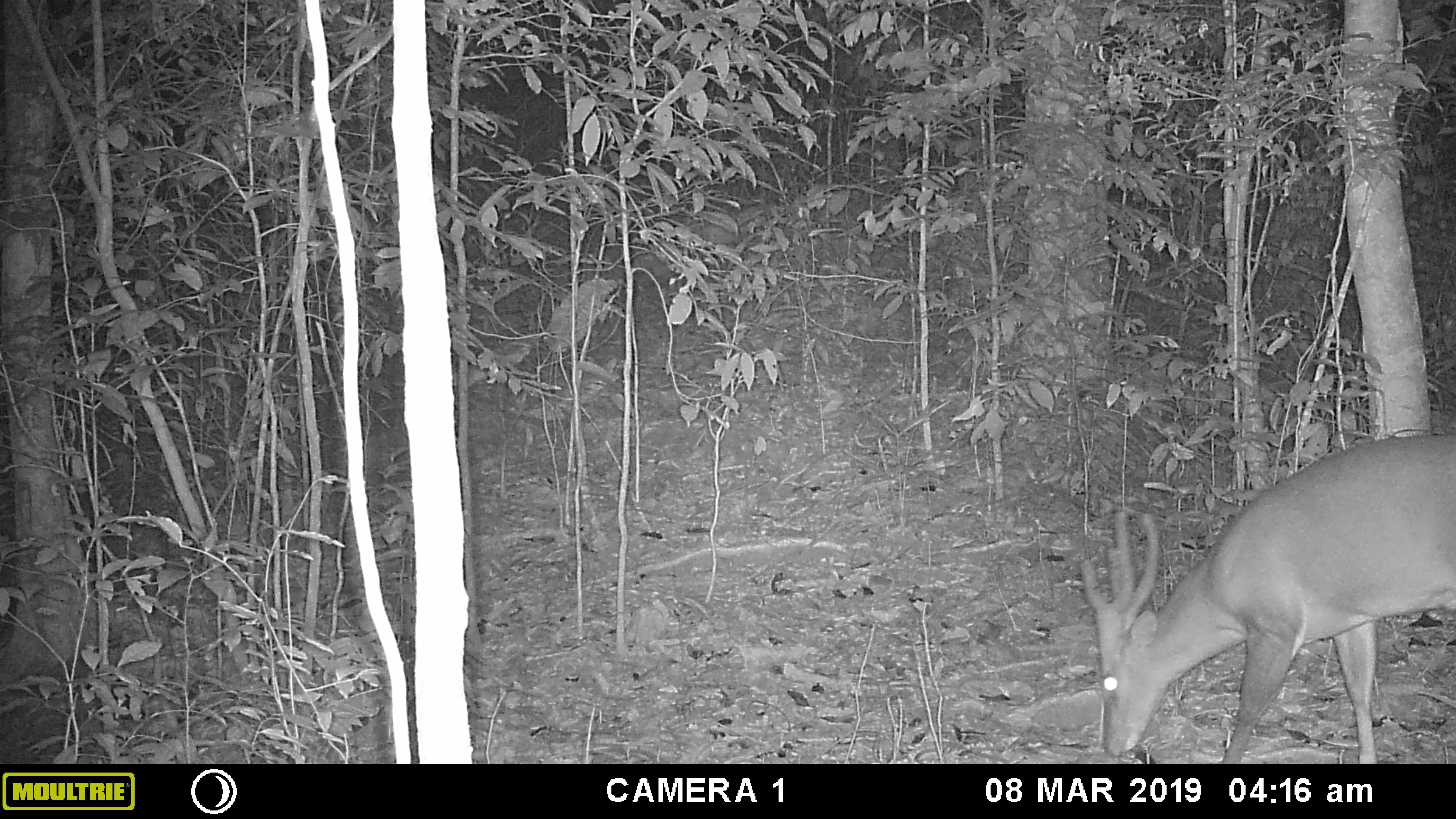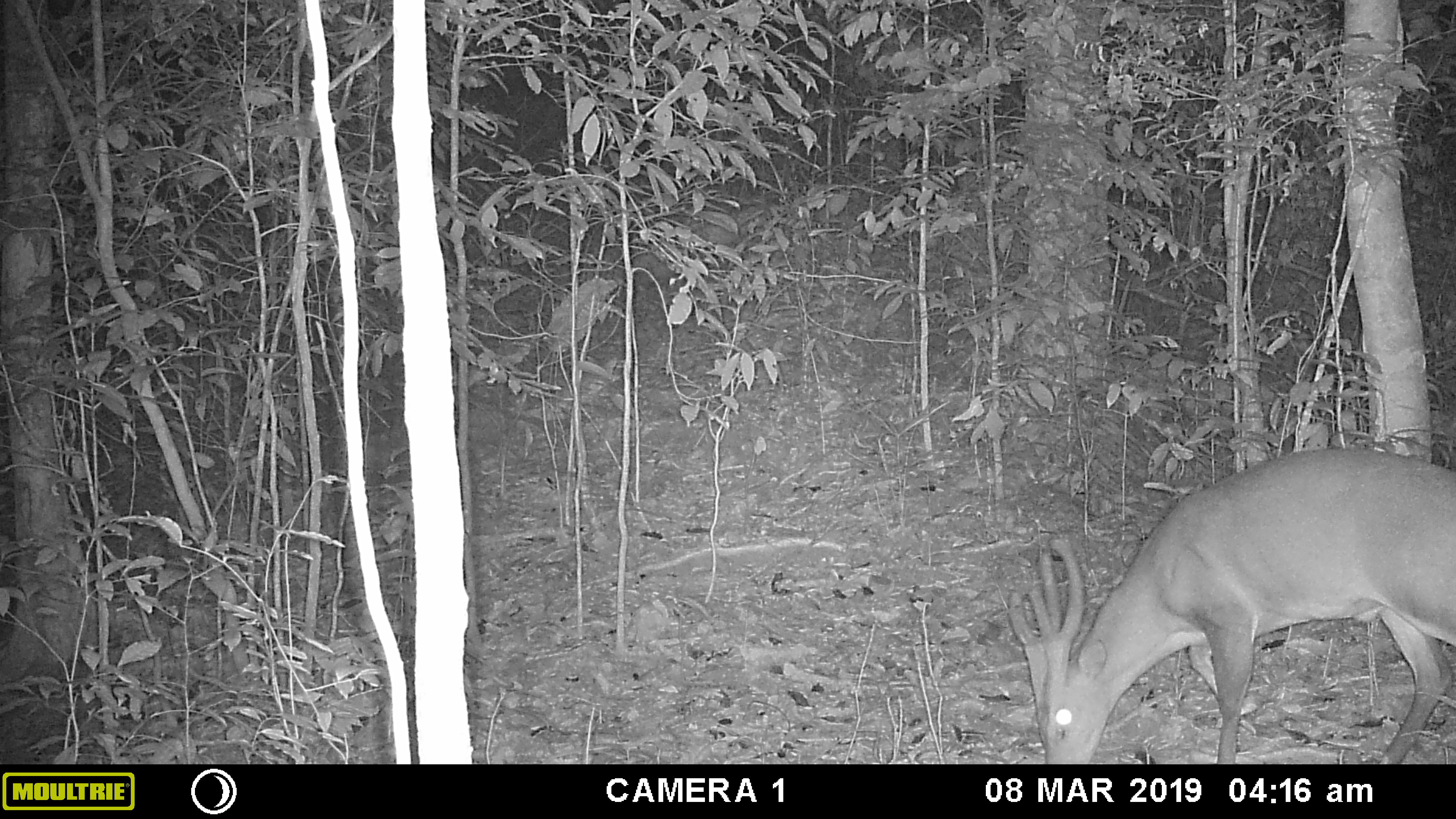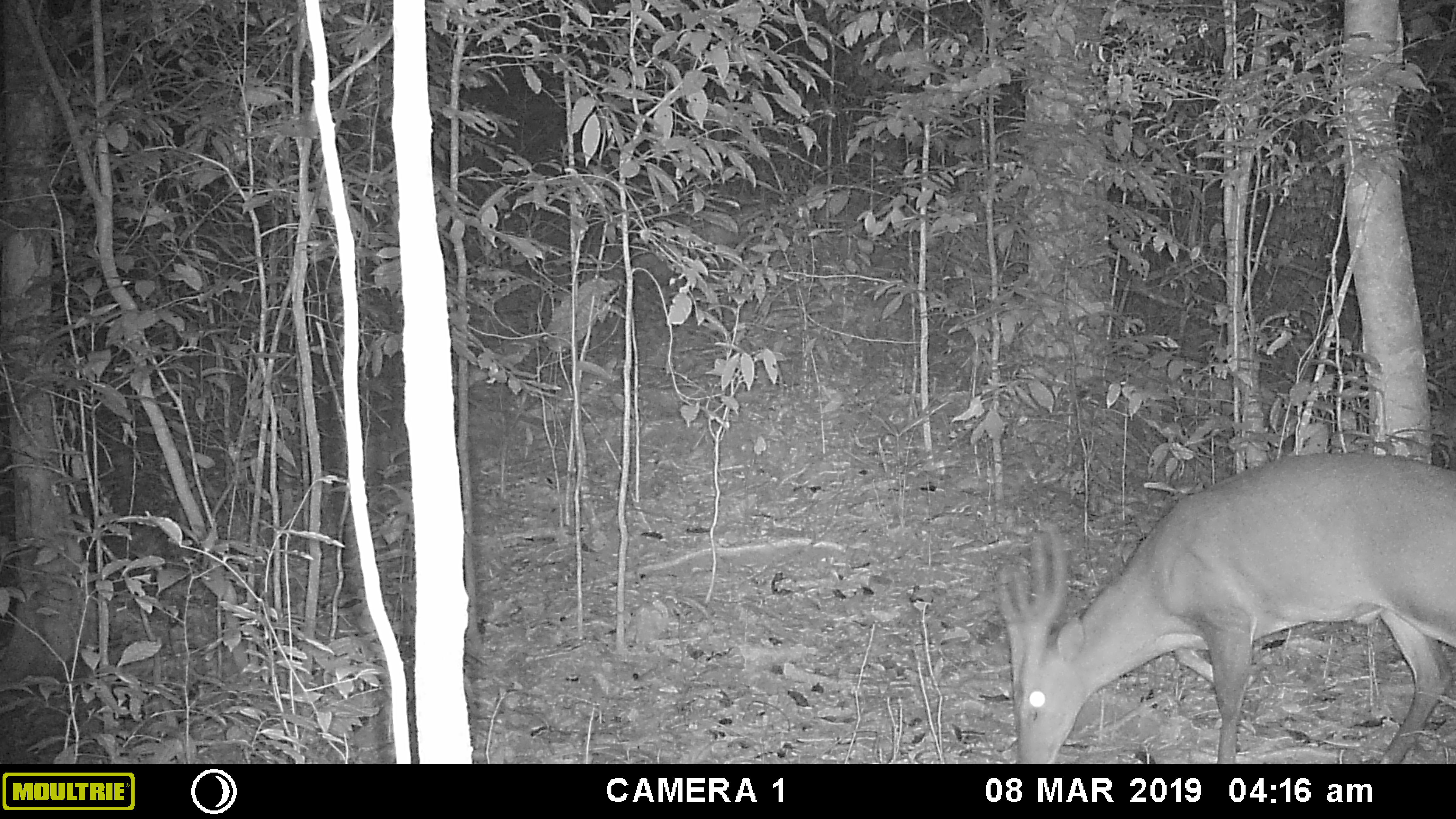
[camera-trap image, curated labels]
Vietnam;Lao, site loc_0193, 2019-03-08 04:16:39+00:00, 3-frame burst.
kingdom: Animalia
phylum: Chordata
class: Mammalia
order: Artiodactyla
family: Cervidae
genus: Muntiacus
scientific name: Muntiacus vuquangensis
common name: large-antlered muntjac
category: large antlered muntjac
Large antlered muntjac (large-antlered muntjac) (Muntiacus vuquangensis). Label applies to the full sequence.